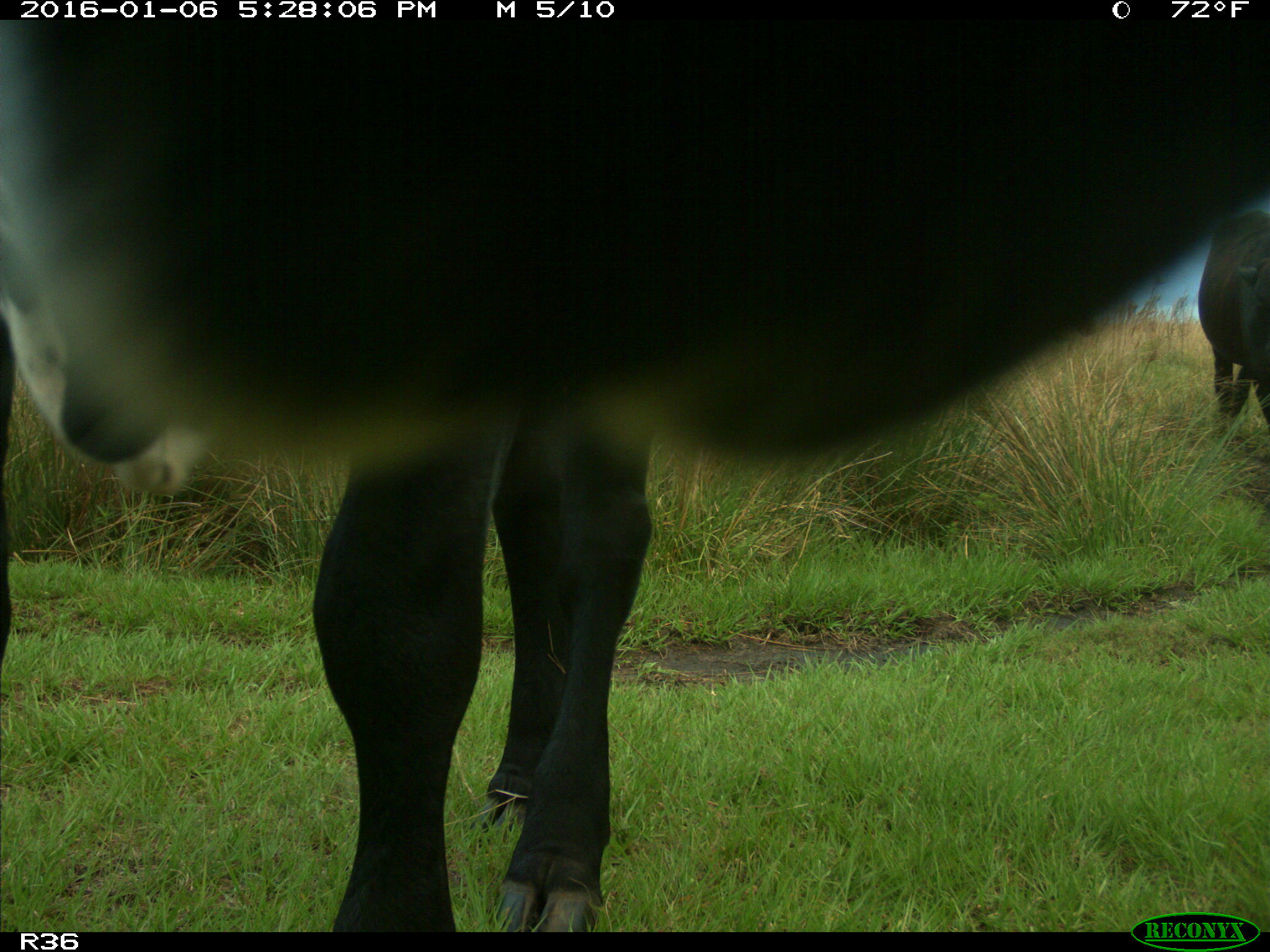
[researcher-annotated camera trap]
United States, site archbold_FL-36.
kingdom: Animalia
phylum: Chordata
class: Mammalia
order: Artiodactyla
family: Bovidae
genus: Bos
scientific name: Bos taurus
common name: domestic cow